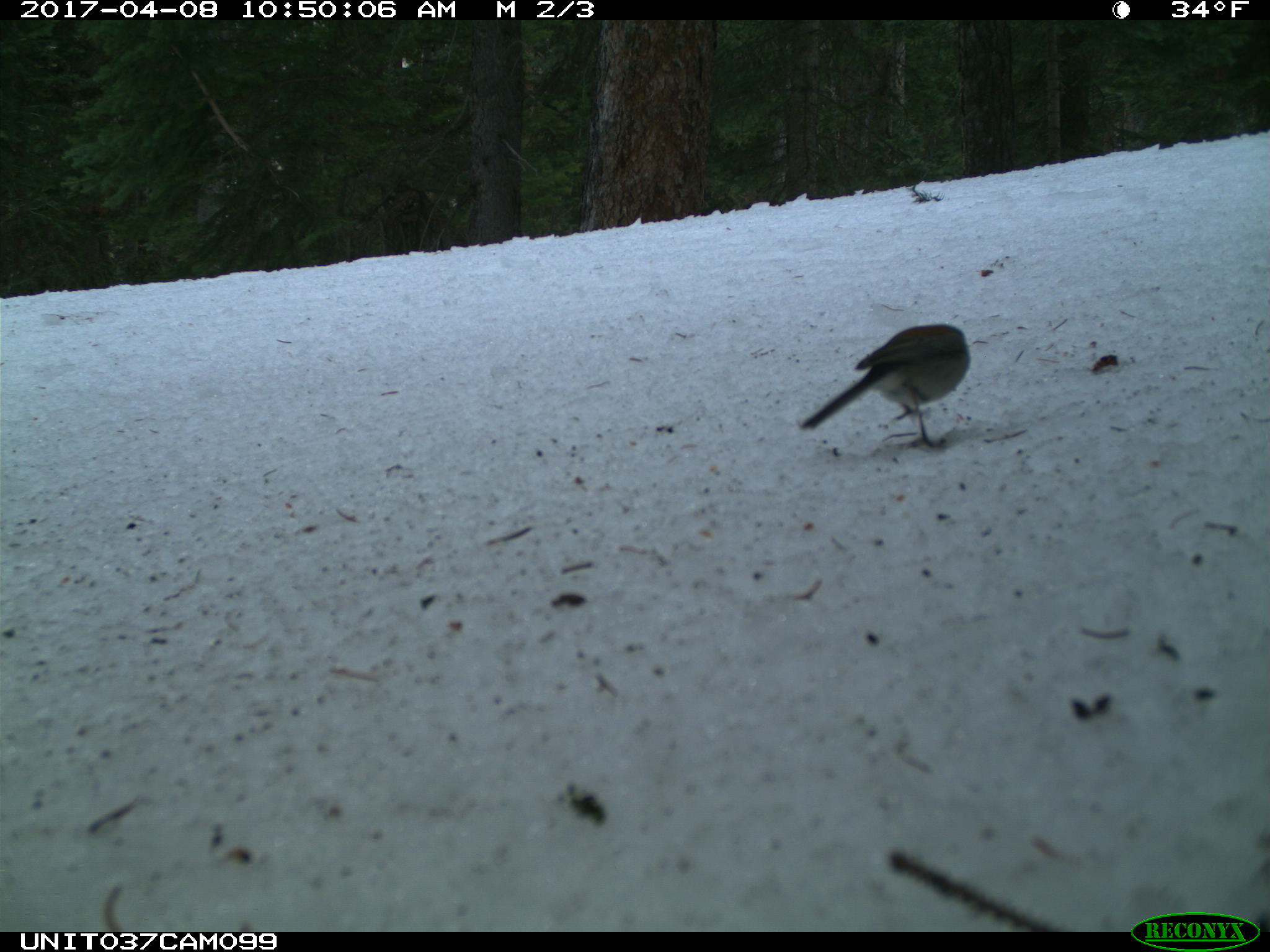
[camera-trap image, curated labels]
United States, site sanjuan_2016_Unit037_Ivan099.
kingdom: Animalia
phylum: Chordata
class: Aves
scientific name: Aves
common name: birds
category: unidentified bird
Unidentified bird (birds) (Aves).